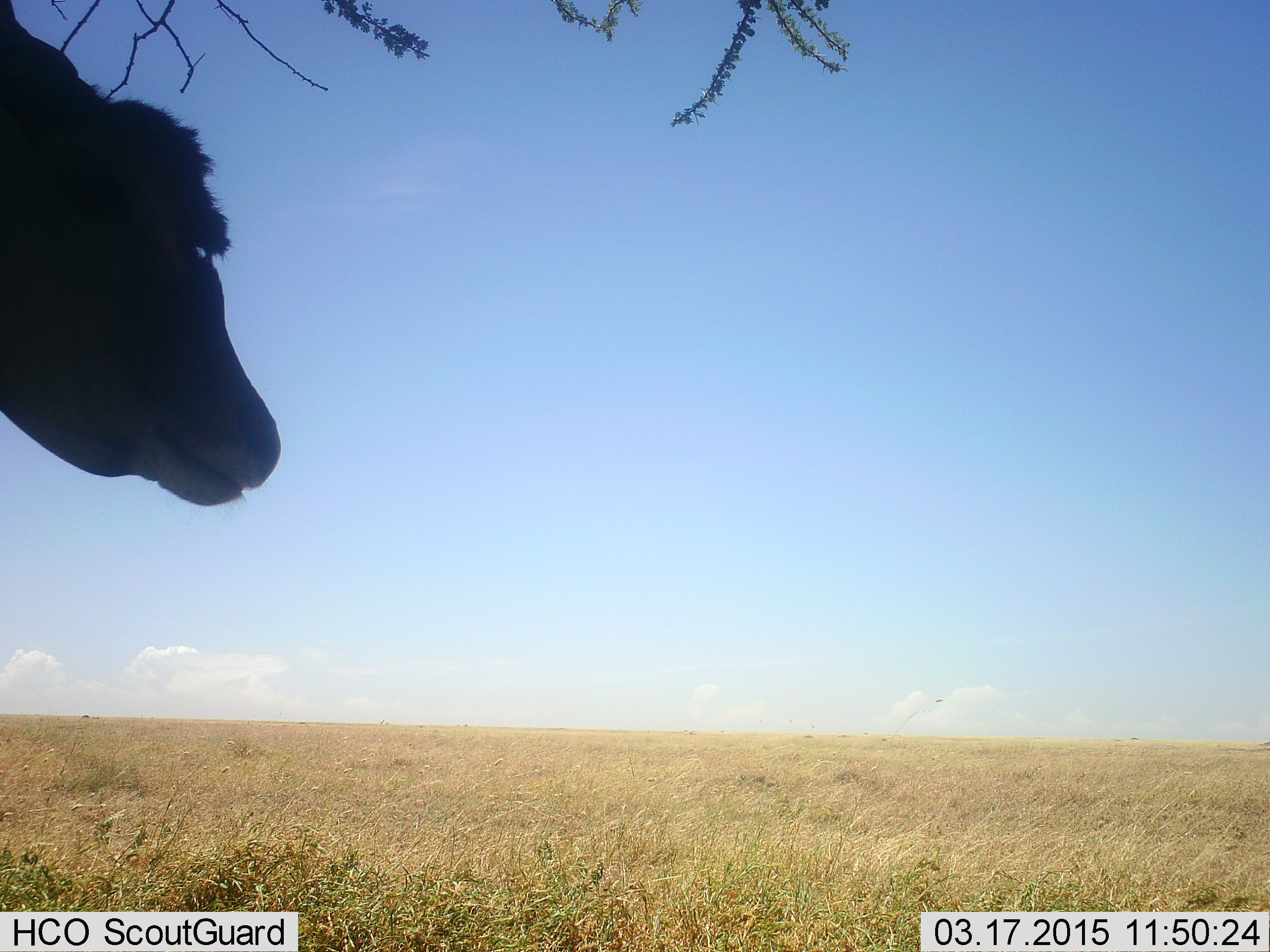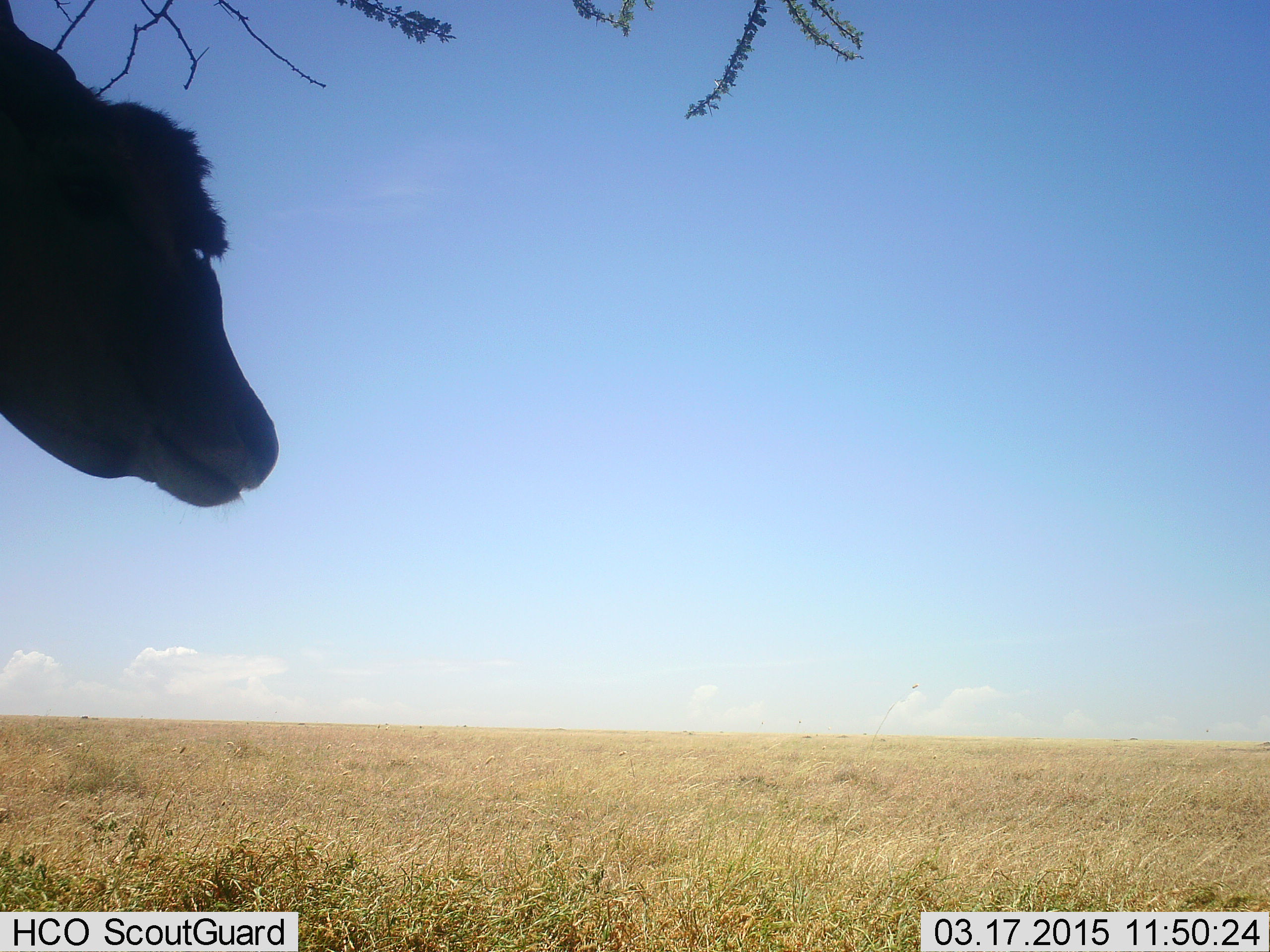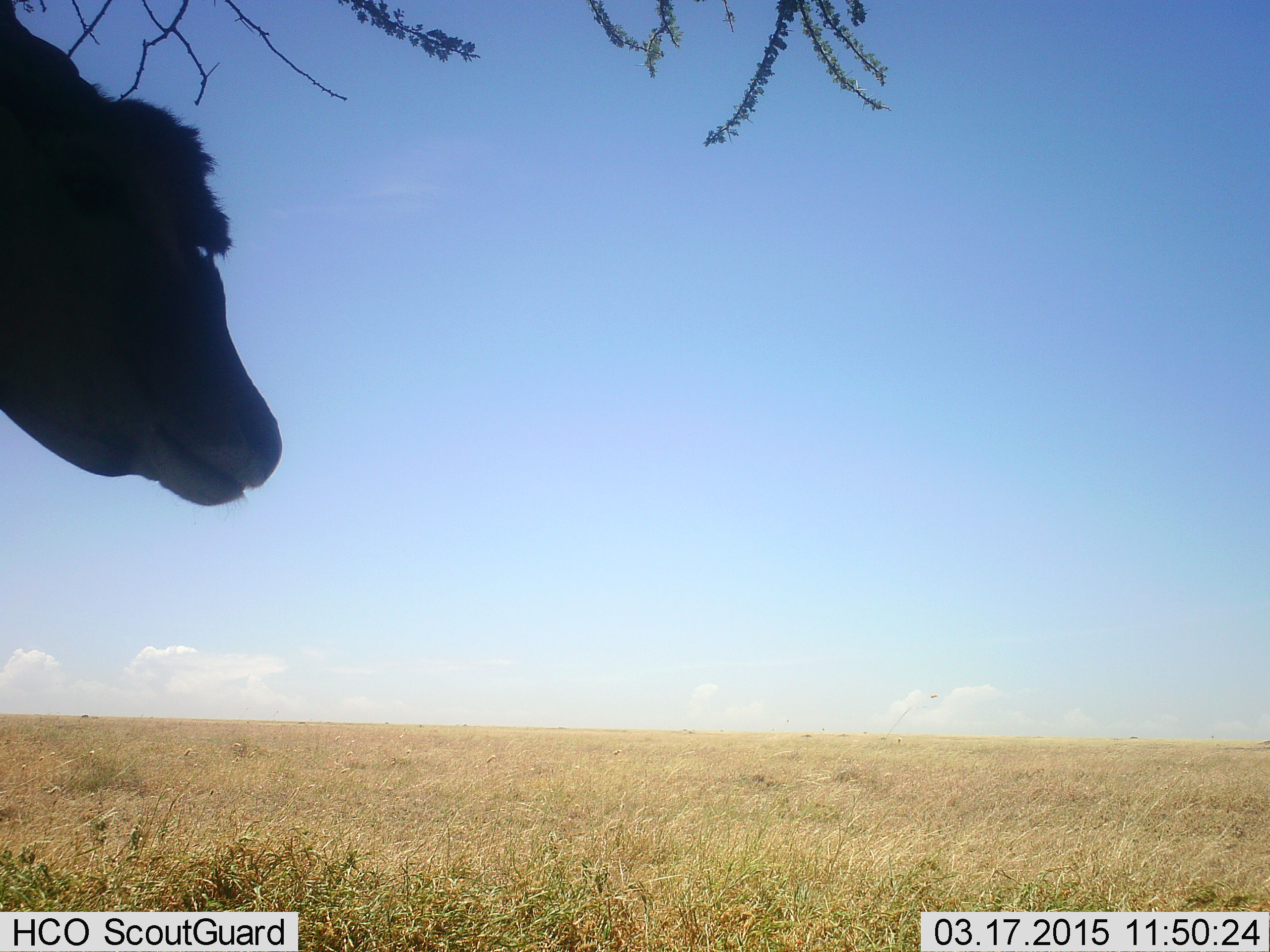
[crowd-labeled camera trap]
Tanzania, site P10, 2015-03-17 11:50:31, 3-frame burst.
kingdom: Animalia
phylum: Chordata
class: Mammalia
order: Artiodactyla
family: Bovidae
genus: Syncerus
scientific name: Syncerus caffer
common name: cape buffalo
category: buffalo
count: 1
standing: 100%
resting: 0%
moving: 0%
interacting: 0%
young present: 0%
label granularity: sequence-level